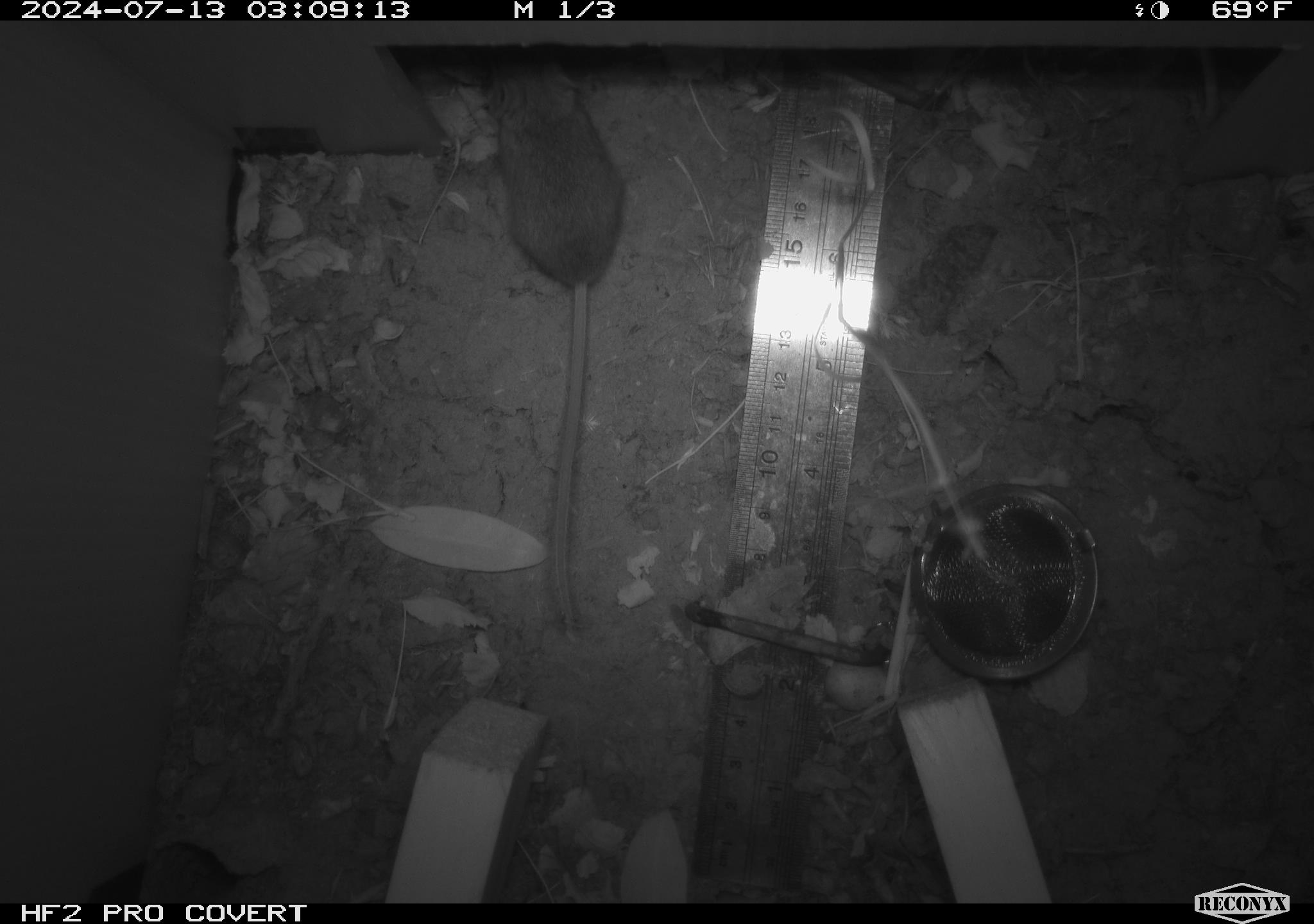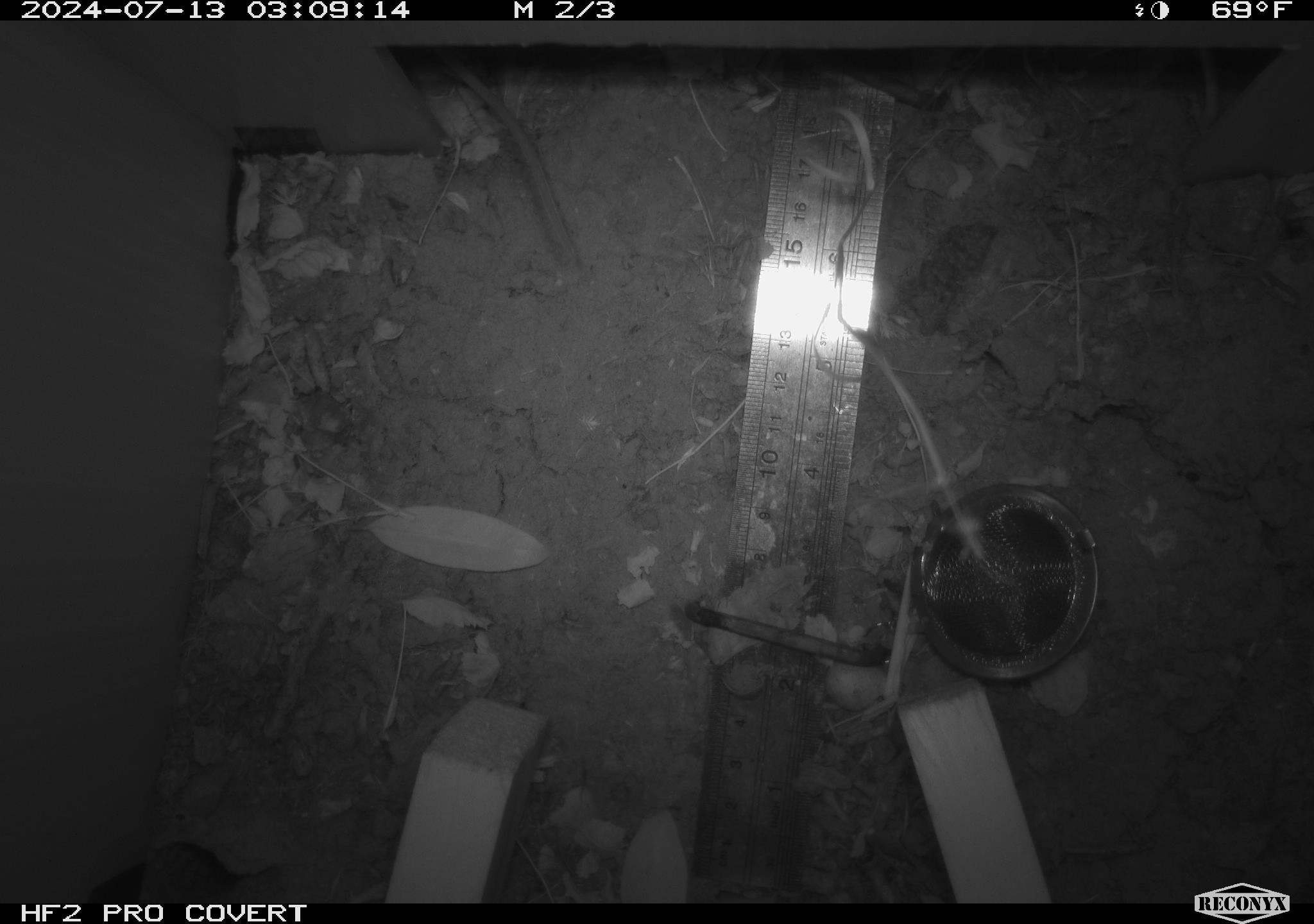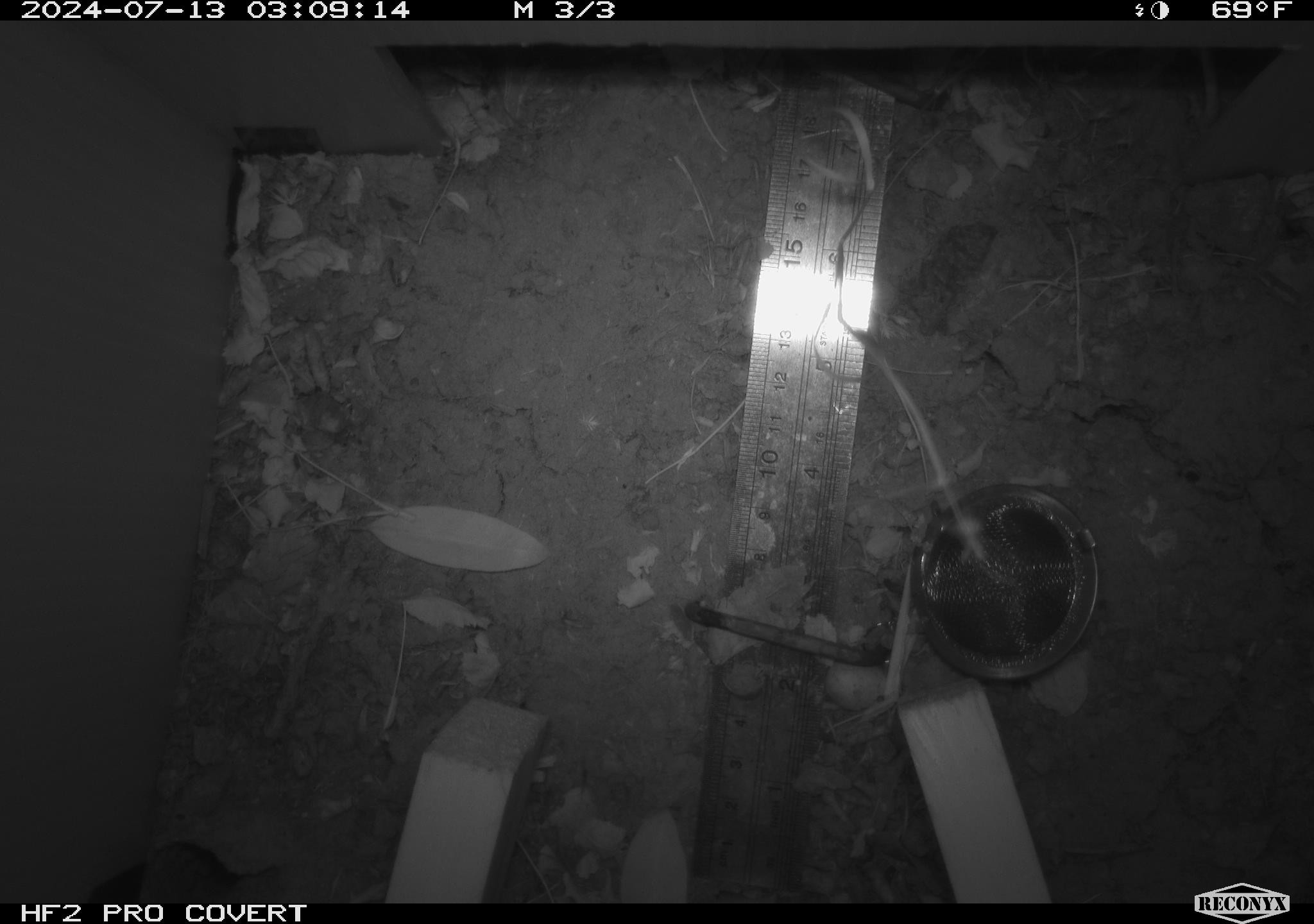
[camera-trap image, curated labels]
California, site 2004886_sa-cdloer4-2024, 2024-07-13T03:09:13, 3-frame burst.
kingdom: Animalia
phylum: Chordata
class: Mammalia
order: Rodentia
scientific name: Rodentia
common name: rodent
Rodent (Rodentia).